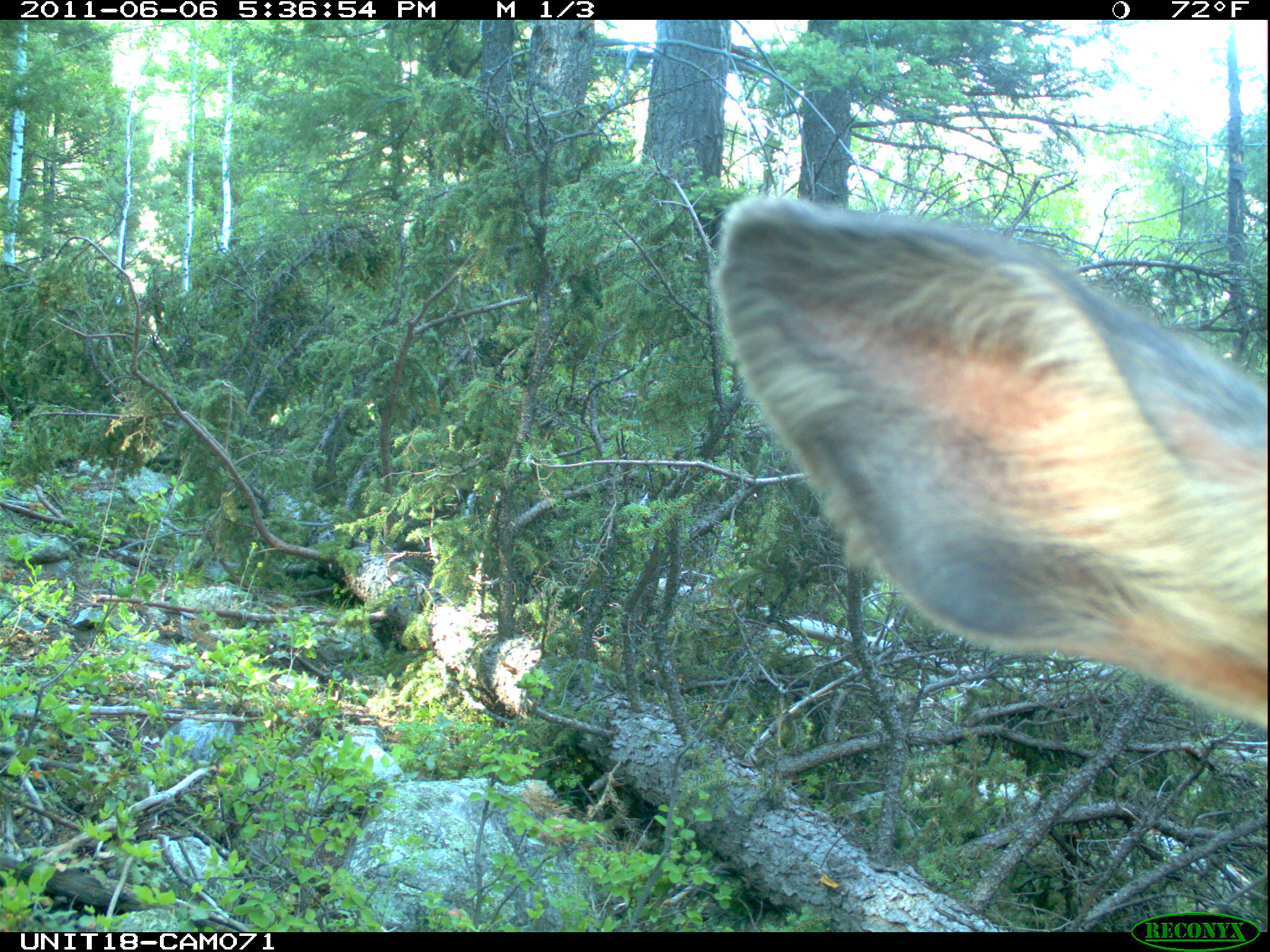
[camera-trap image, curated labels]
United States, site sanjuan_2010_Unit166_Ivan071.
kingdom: Animalia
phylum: Chordata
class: Mammalia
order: Artiodactyla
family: Cervidae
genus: Cervus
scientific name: Cervus elaphus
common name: red deer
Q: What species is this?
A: Cervus elaphus (red deer).